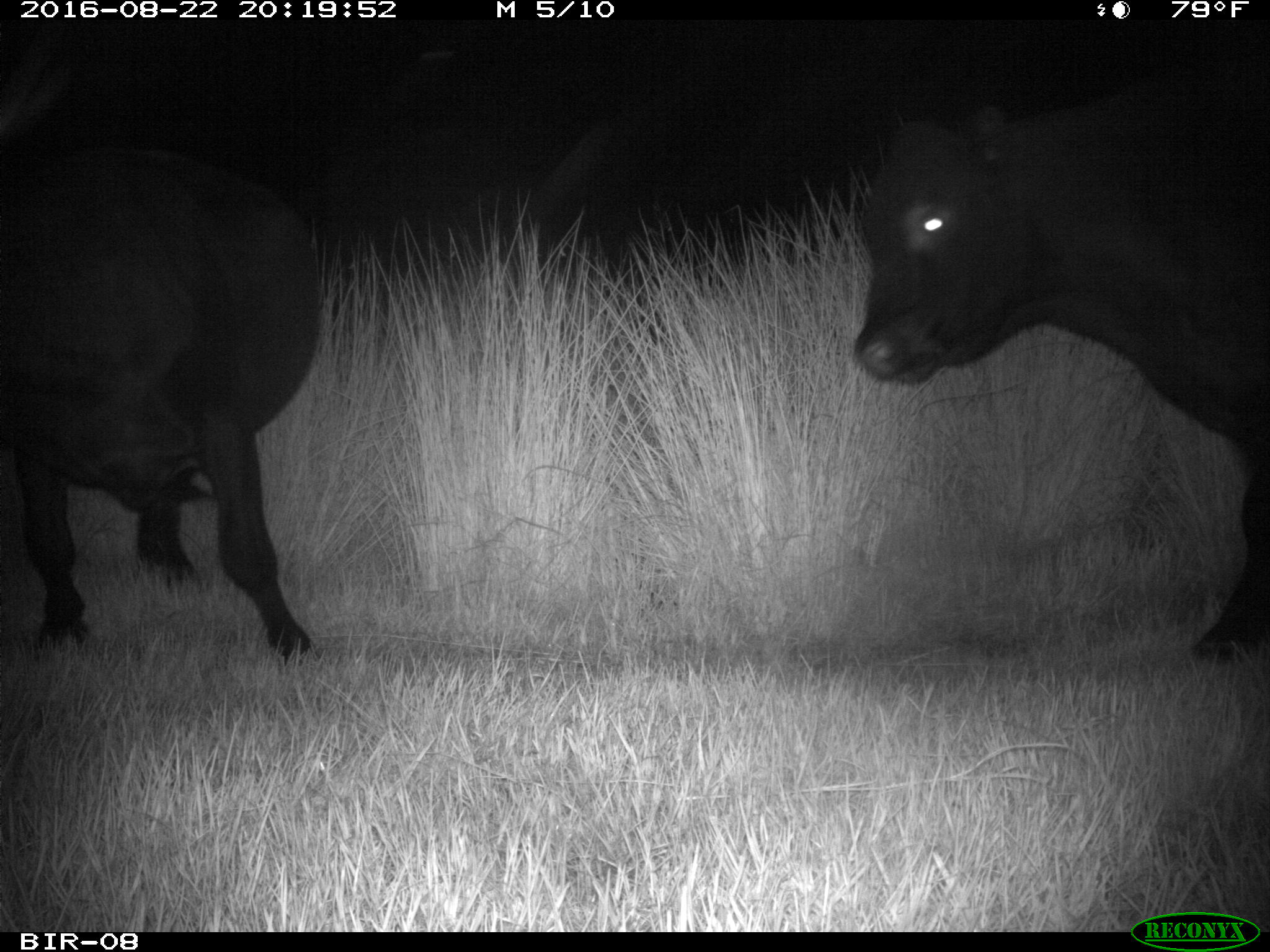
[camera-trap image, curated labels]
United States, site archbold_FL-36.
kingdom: Animalia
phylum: Chordata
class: Mammalia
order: Artiodactyla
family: Bovidae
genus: Bos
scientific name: Bos taurus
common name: domestic cow